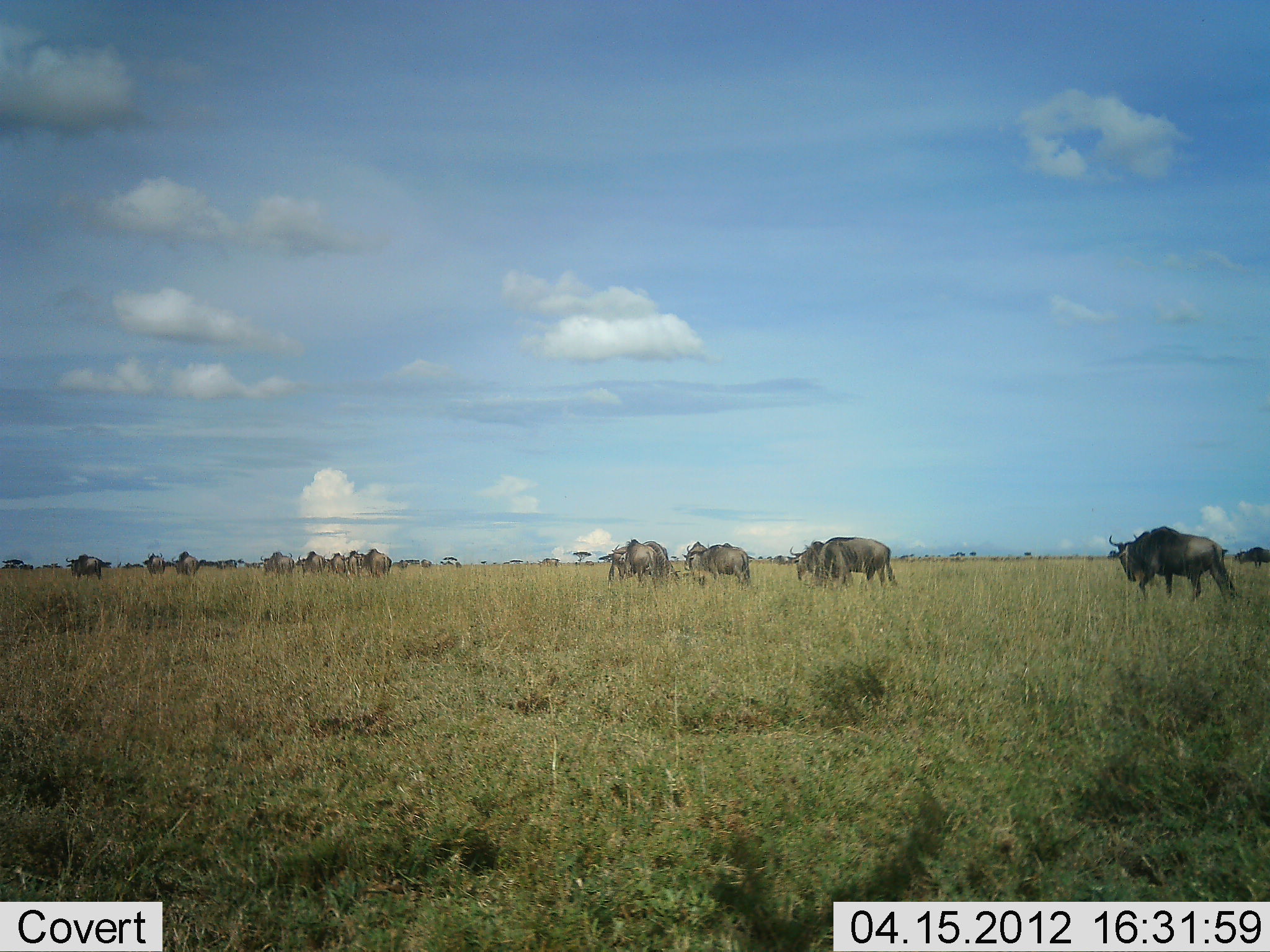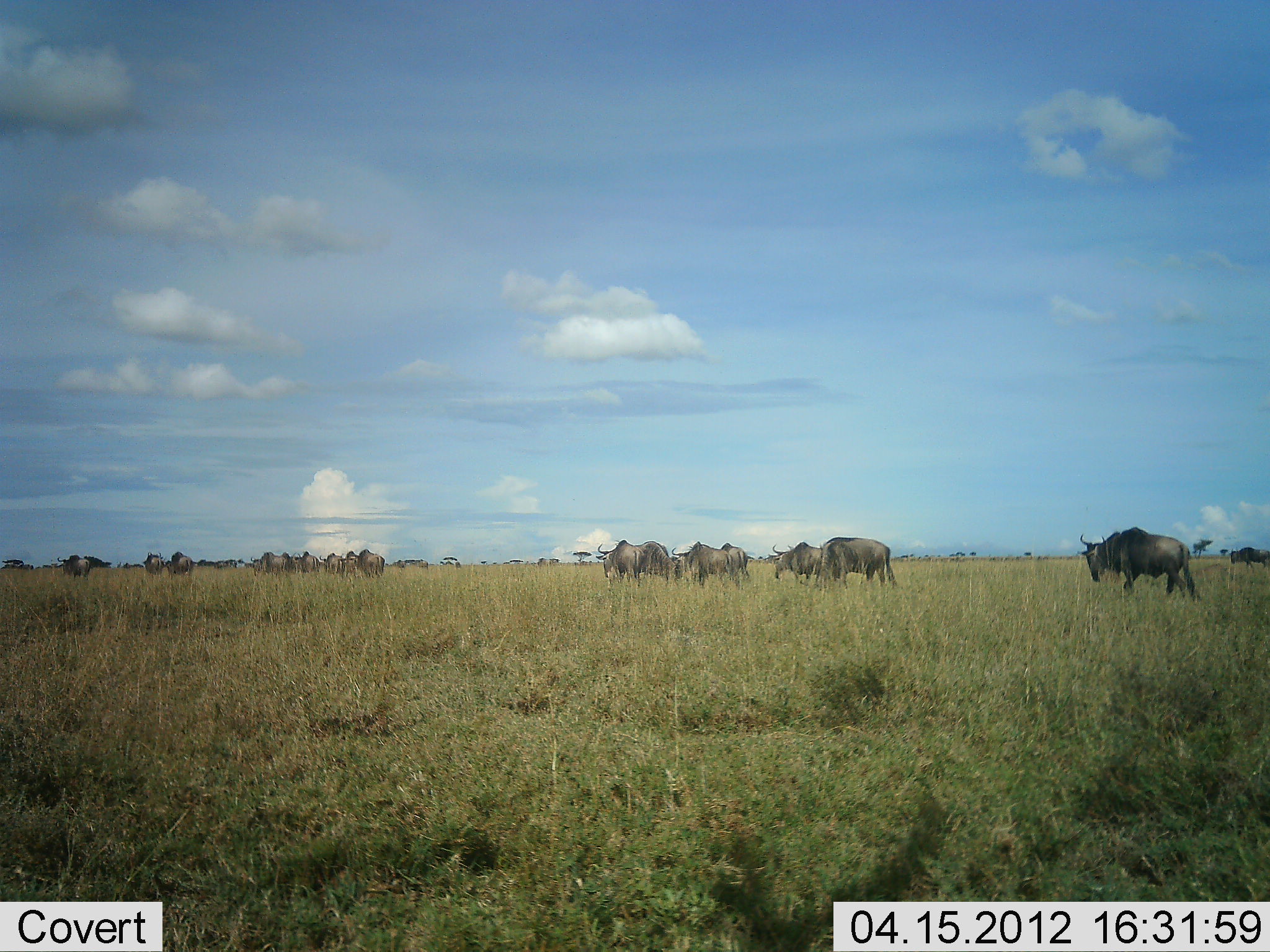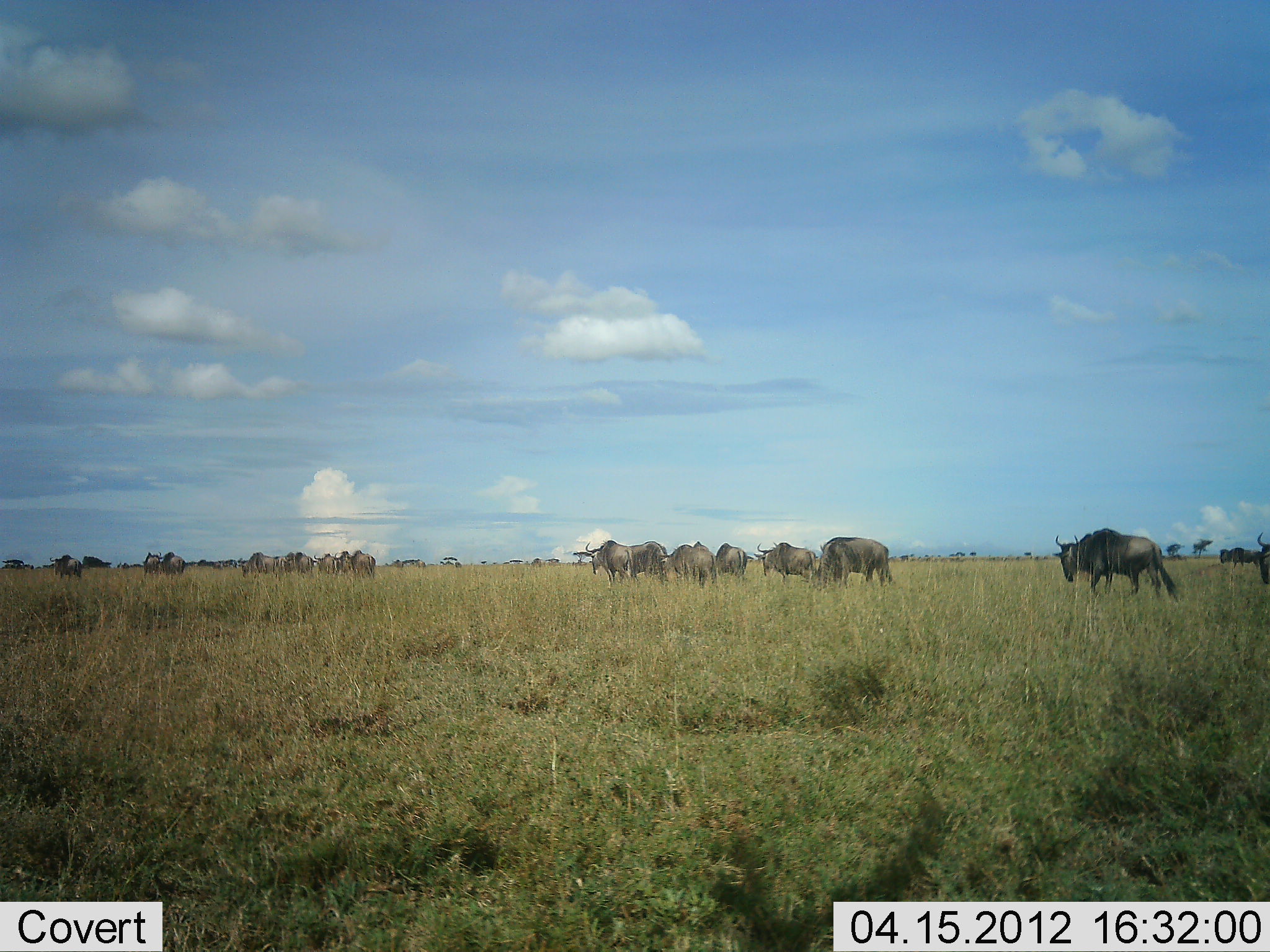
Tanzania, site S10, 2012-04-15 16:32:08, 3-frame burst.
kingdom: Animalia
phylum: Chordata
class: Mammalia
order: Artiodactyla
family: Bovidae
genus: Connochaetes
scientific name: Connochaetes taurinus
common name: blue wildebeest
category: wildebeest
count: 11-50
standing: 22%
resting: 4%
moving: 89%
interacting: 4%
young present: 0%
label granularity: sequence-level